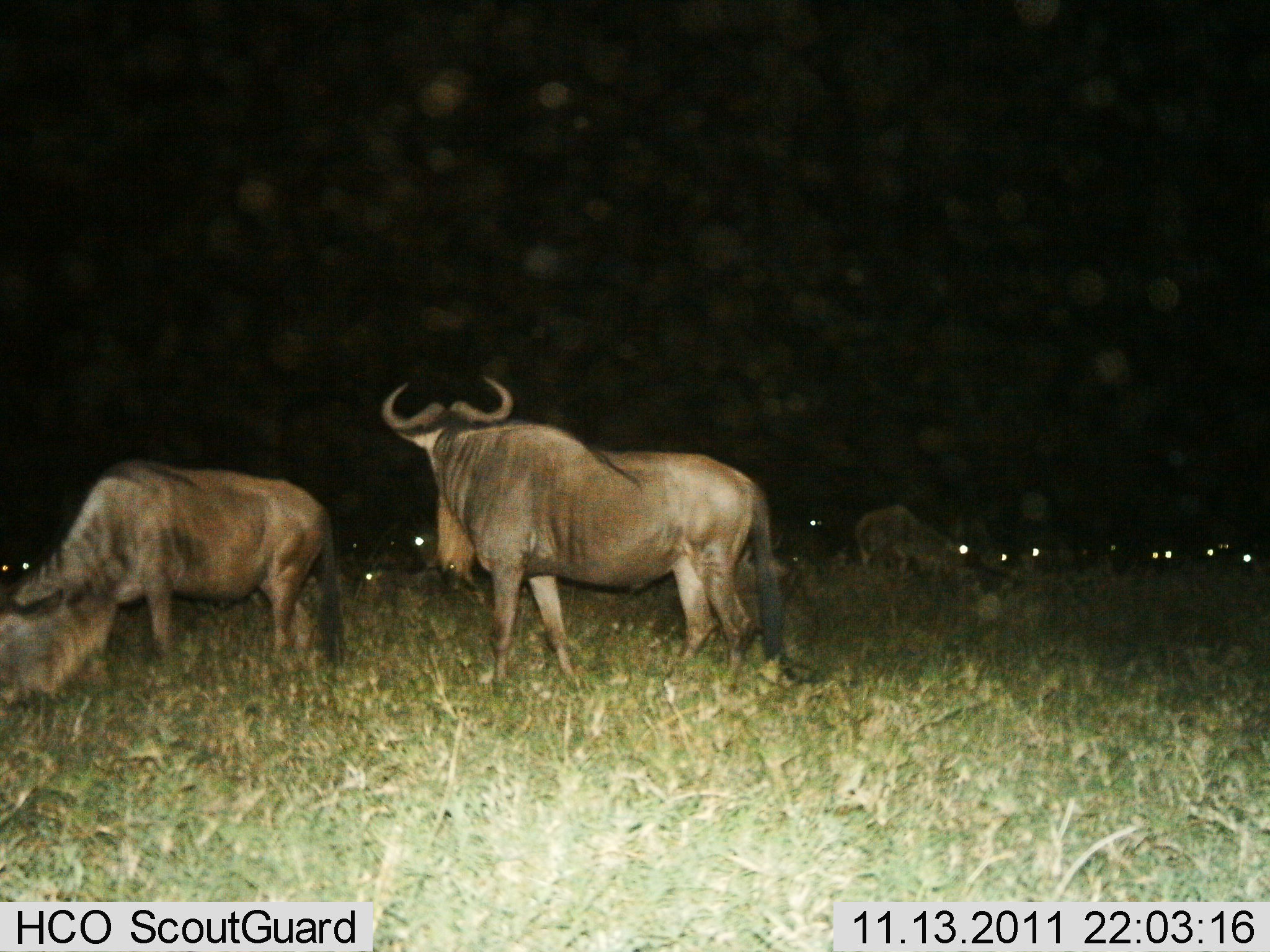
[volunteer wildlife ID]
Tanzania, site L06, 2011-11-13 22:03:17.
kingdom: Animalia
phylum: Chordata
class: Mammalia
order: Artiodactyla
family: Bovidae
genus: Connochaetes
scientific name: Connochaetes taurinus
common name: blue wildebeest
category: wildebeest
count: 11-50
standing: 57%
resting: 21%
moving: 0%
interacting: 0%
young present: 7%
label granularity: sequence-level